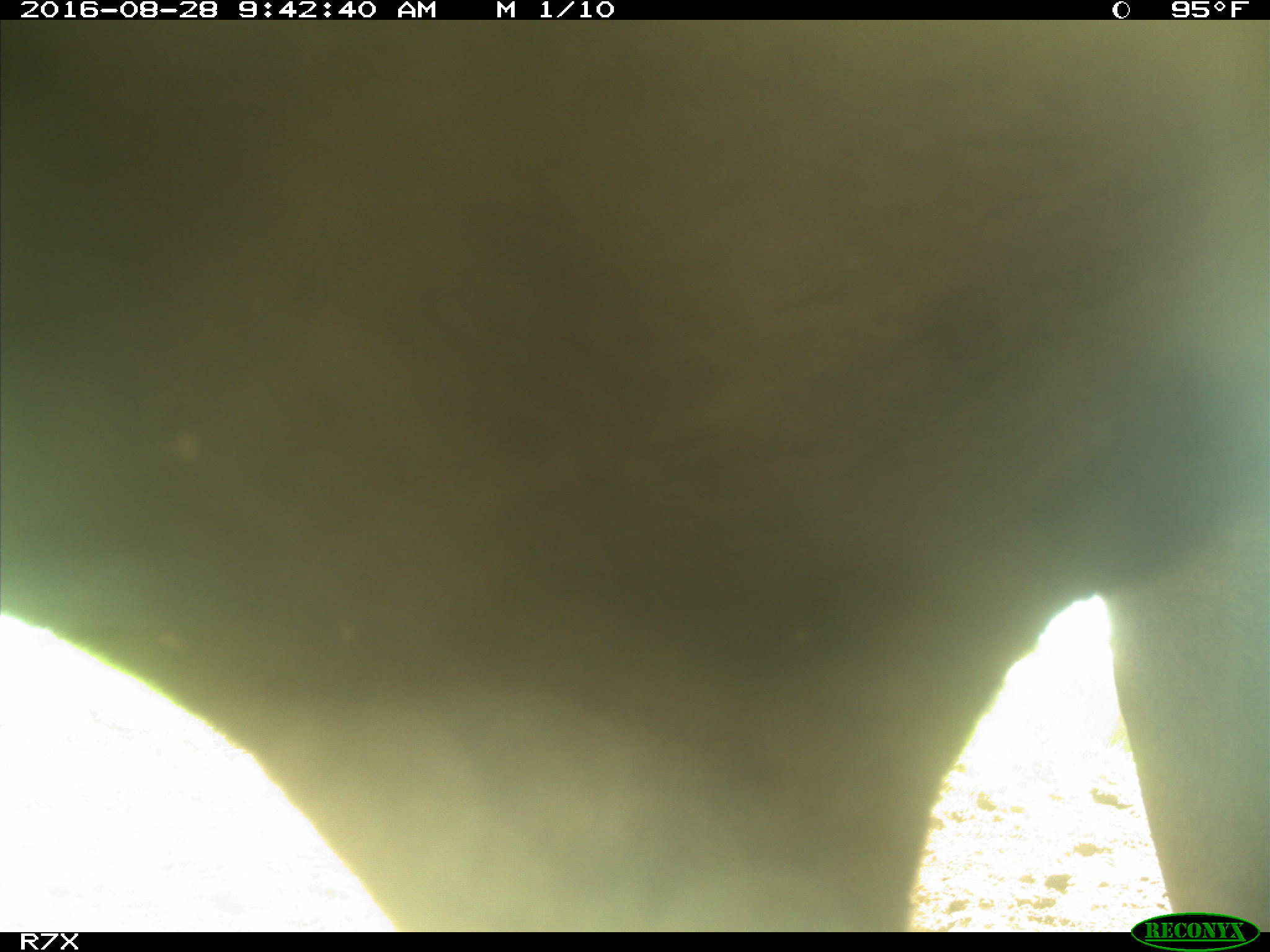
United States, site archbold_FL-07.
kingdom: Animalia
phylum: Chordata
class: Mammalia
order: Artiodactyla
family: Bovidae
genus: Bos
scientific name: Bos taurus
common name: domestic cow